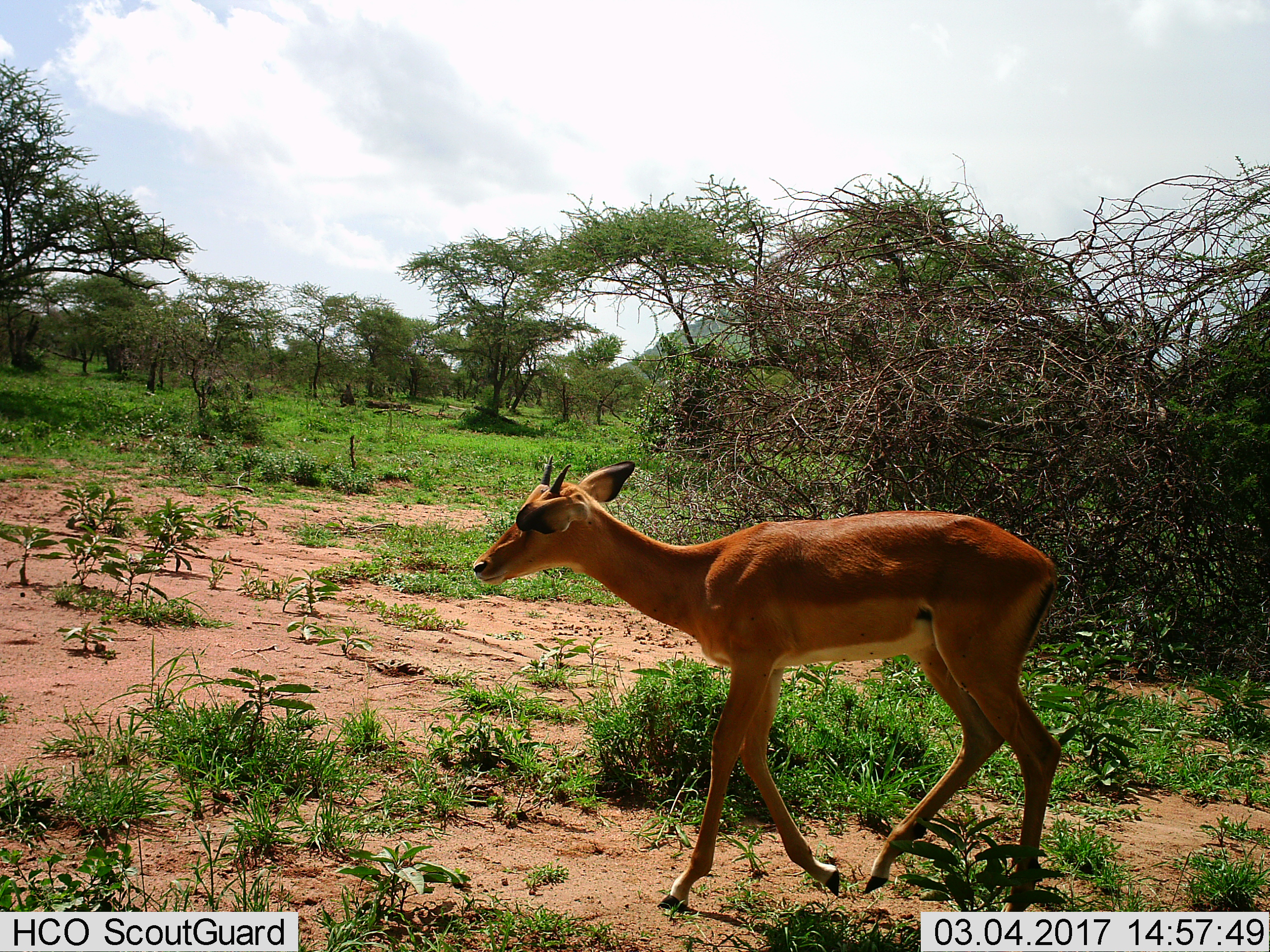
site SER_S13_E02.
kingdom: Animalia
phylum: Chordata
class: Mammalia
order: Artiodactyla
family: Bovidae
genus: Aepyceros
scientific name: Aepyceros melampus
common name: impala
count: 1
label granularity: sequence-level